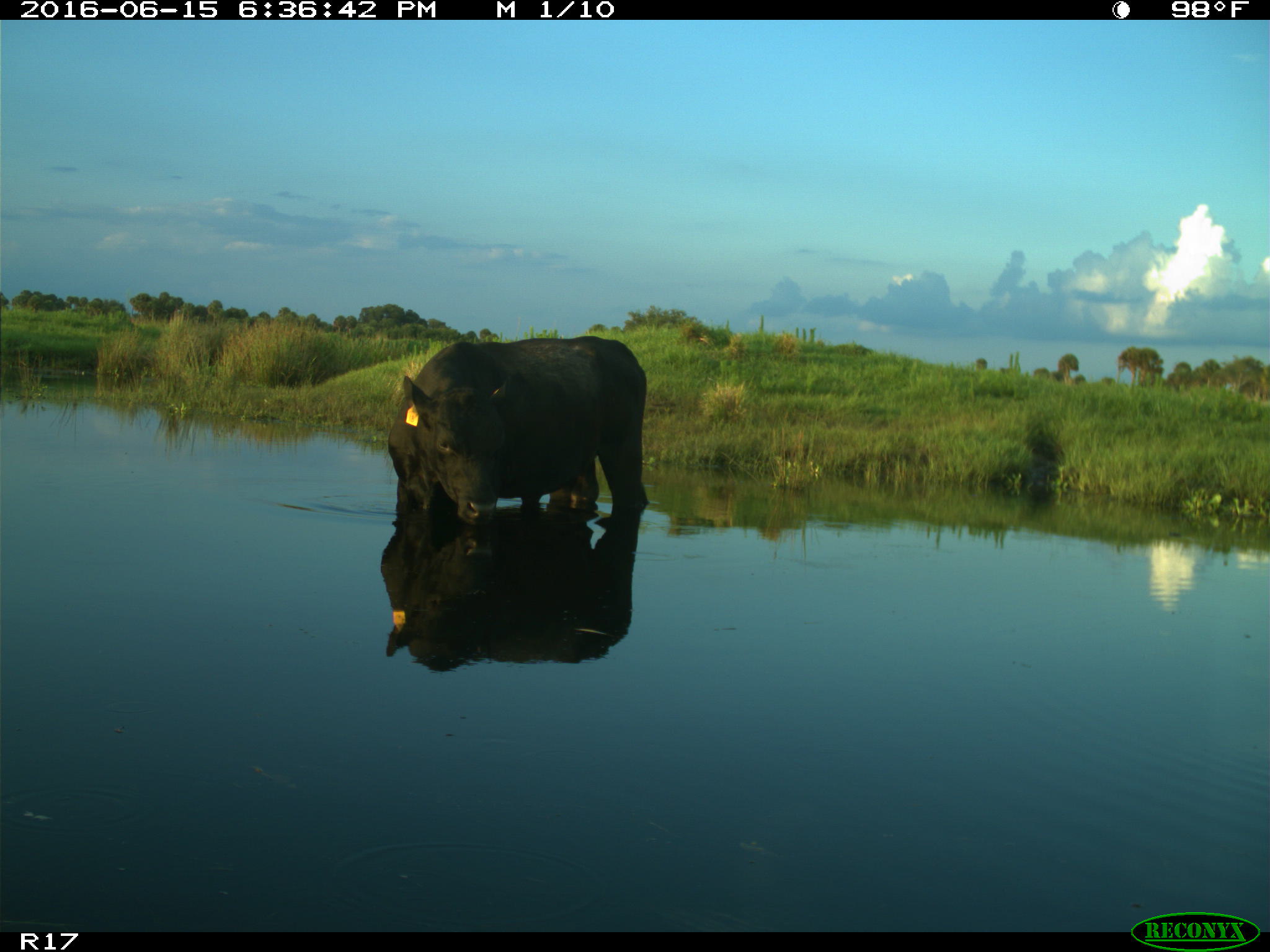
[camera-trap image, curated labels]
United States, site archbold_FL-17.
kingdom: Animalia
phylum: Chordata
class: Mammalia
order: Artiodactyla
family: Bovidae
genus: Bos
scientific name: Bos taurus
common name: domestic cow